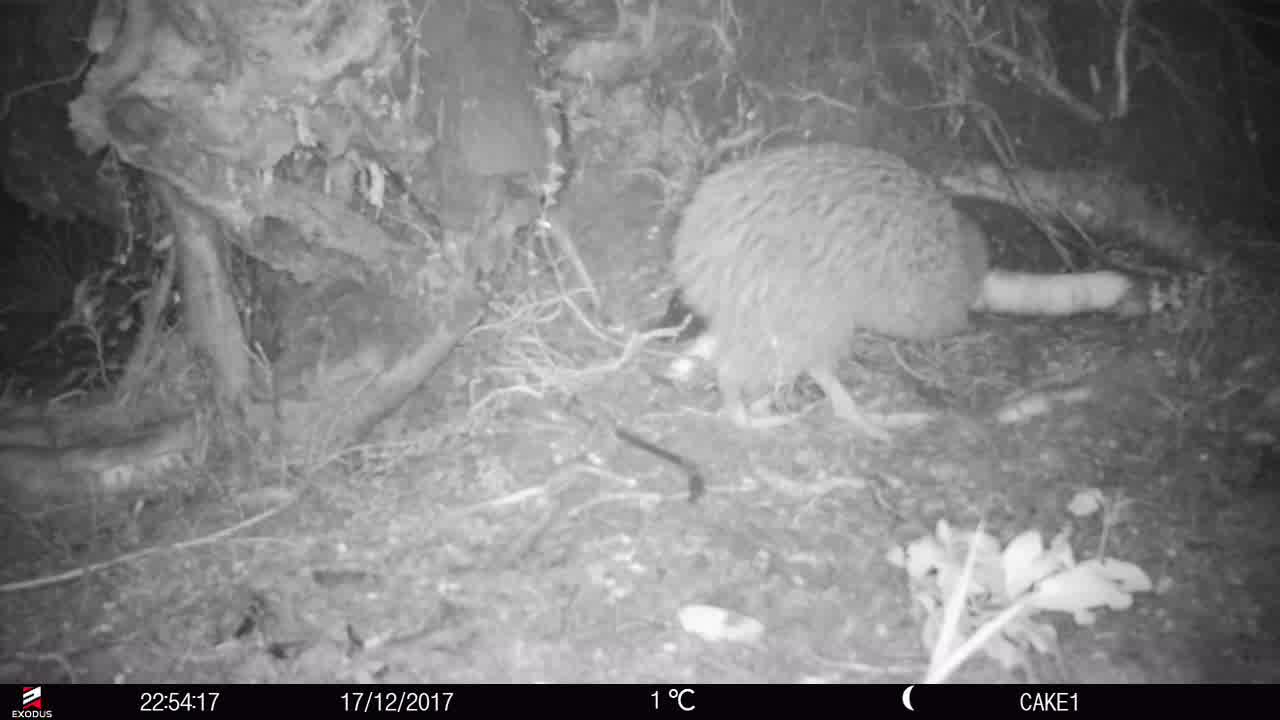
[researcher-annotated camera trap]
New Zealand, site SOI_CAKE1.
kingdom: Animalia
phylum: Chordata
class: Aves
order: Apterygiformes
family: Apterygidae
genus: Apteryx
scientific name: Apteryx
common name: kiwi